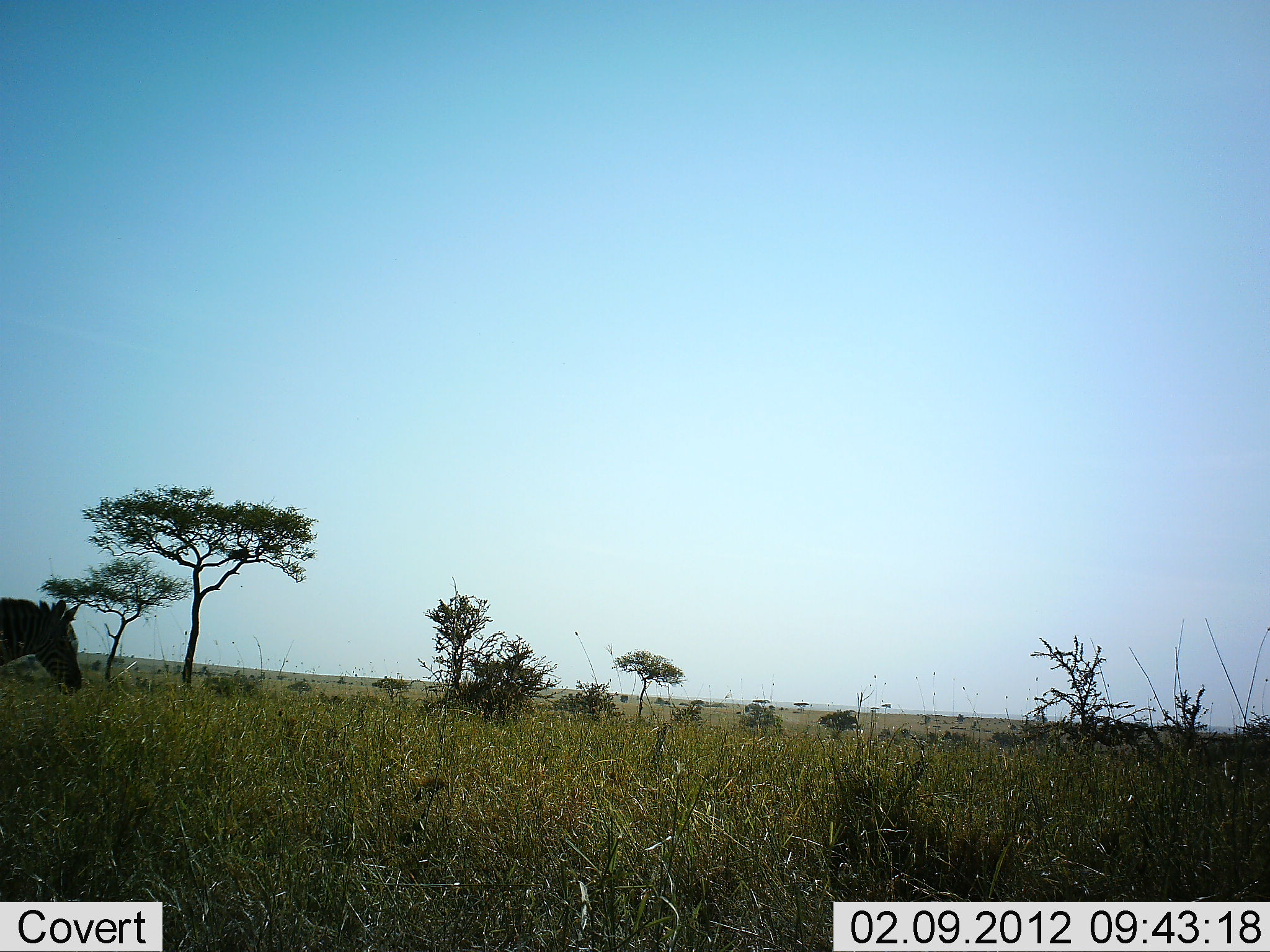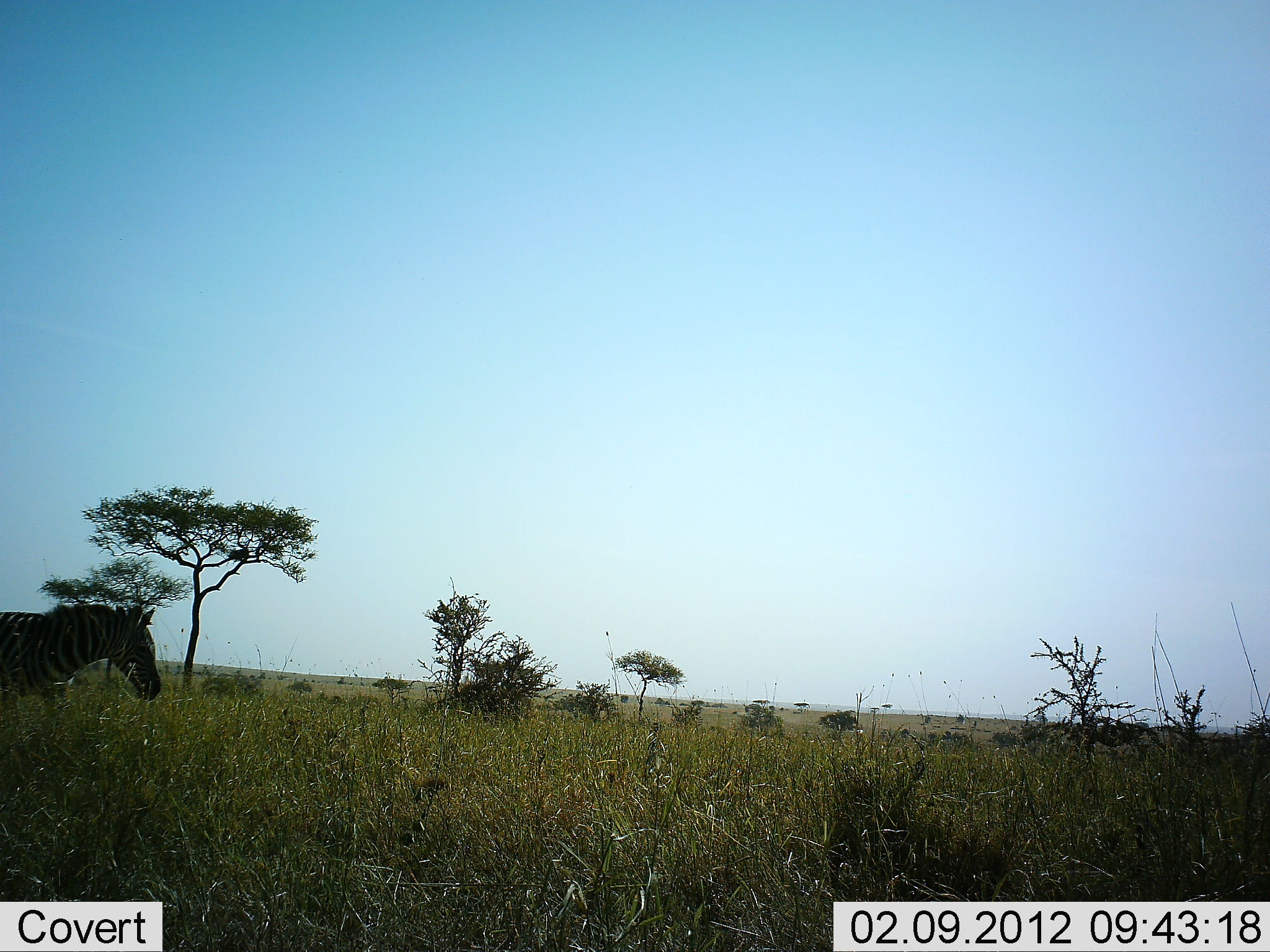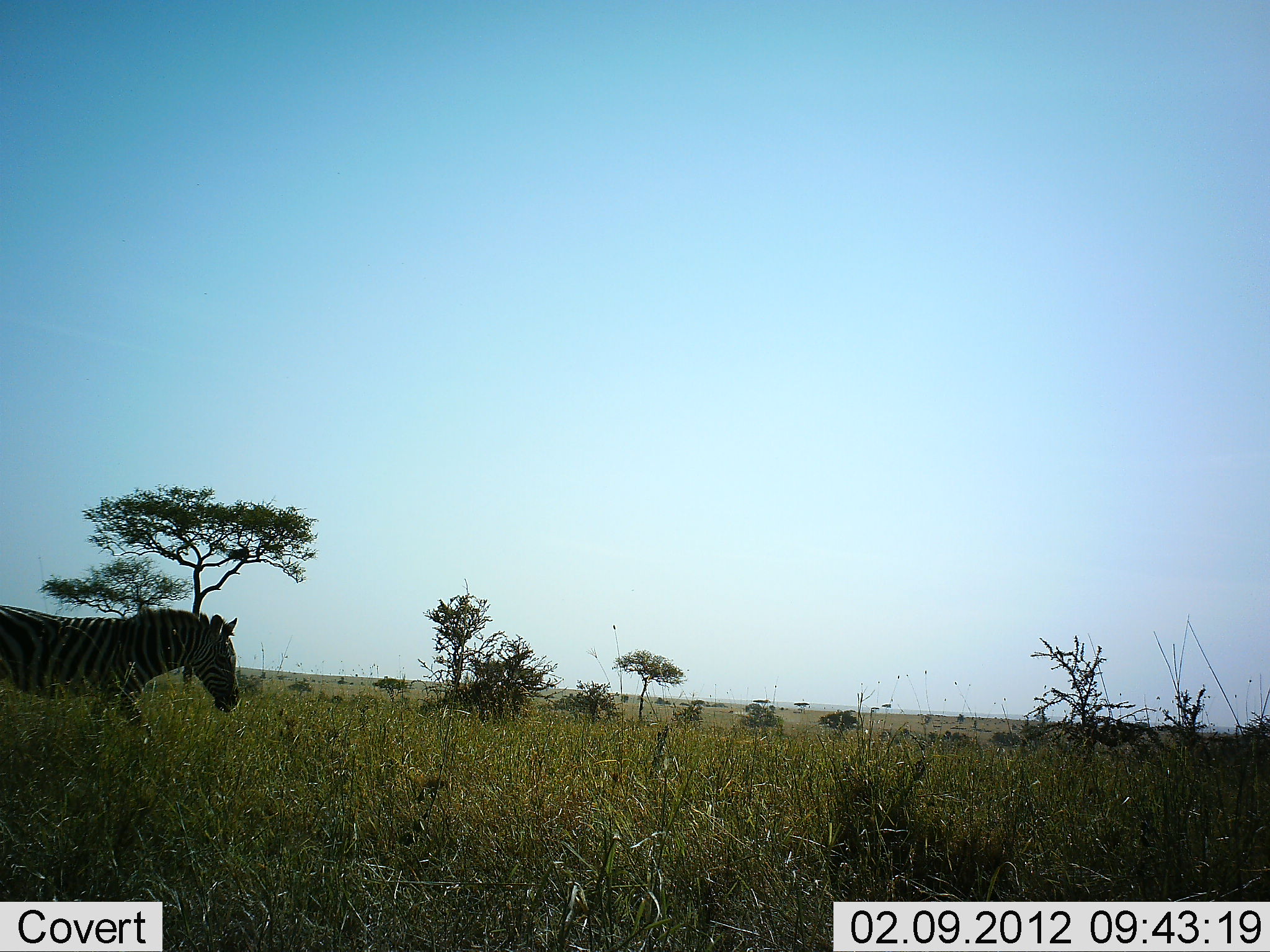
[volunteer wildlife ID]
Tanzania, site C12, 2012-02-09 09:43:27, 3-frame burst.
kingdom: Animalia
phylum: Chordata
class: Mammalia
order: Perissodactyla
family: Equidae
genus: Equus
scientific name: Equus quagga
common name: plains zebra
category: zebra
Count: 1.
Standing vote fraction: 20%.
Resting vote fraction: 0%.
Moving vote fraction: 93%.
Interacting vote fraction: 0%.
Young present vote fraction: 0%.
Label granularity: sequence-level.